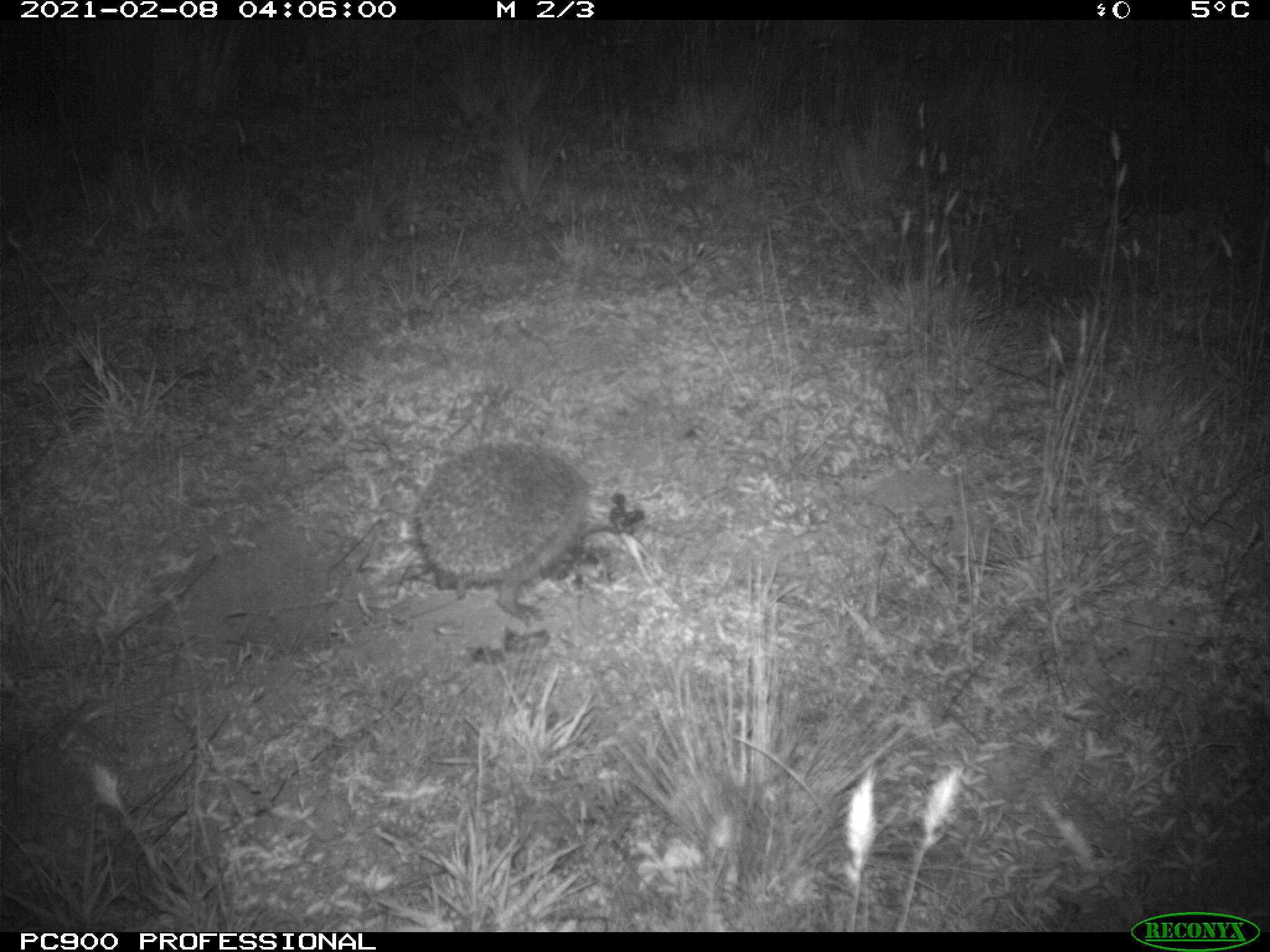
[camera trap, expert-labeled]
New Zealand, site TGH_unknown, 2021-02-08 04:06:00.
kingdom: Animalia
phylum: Chordata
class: Mammalia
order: Eulipotyphla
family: Erinaceidae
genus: Erinaceus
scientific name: Erinaceus europaeus europaeus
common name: european hedgehog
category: hedgehog